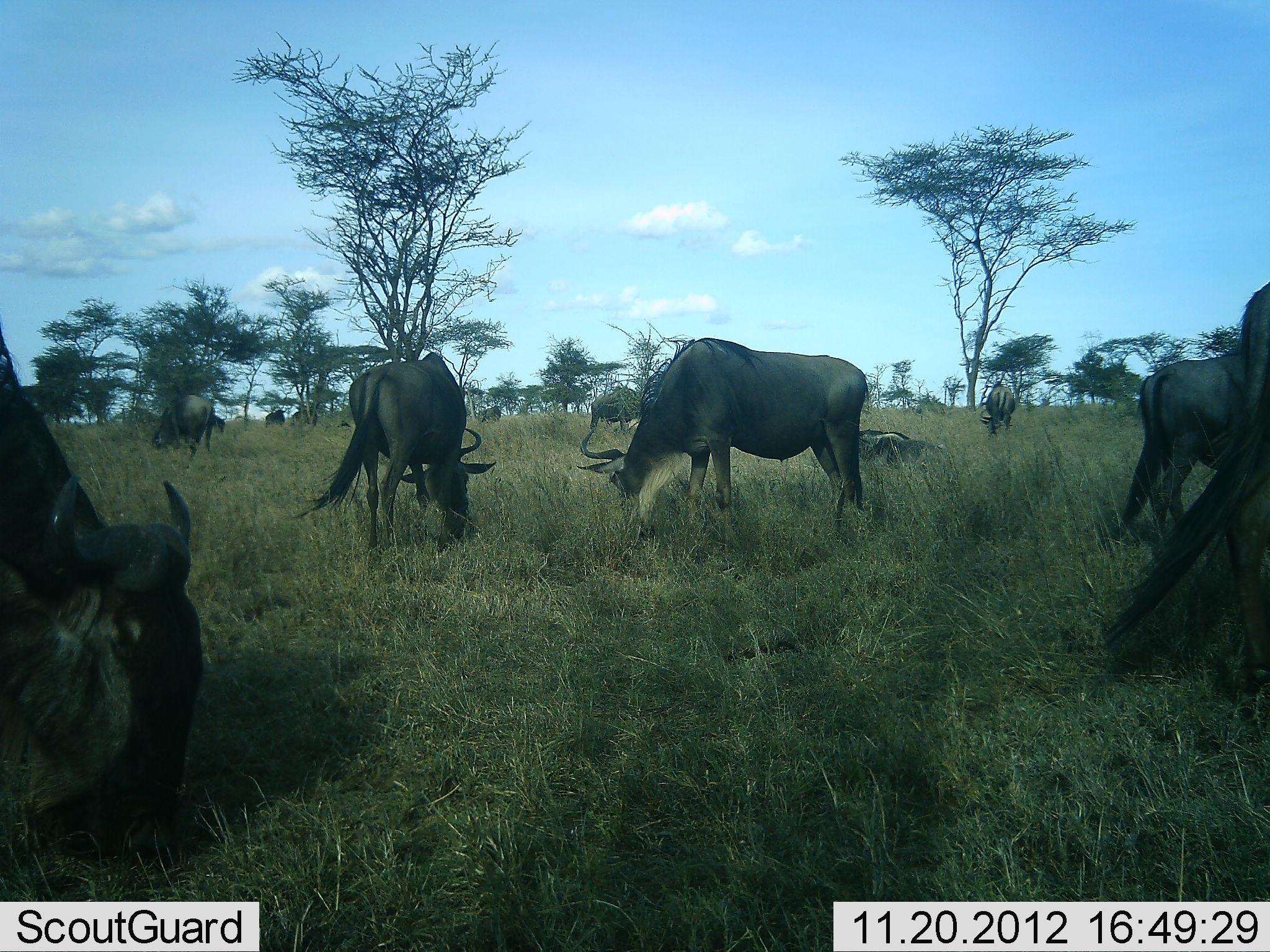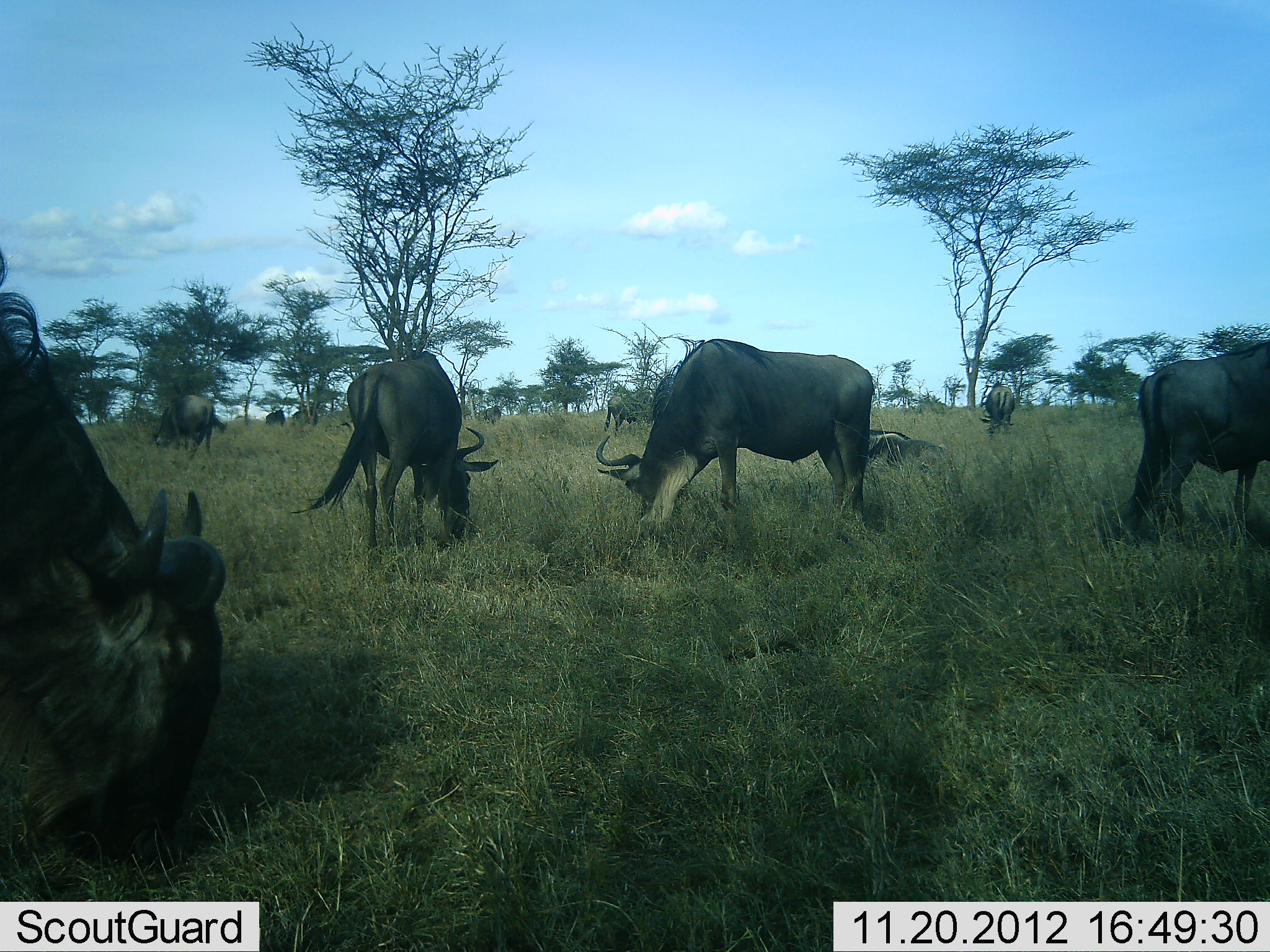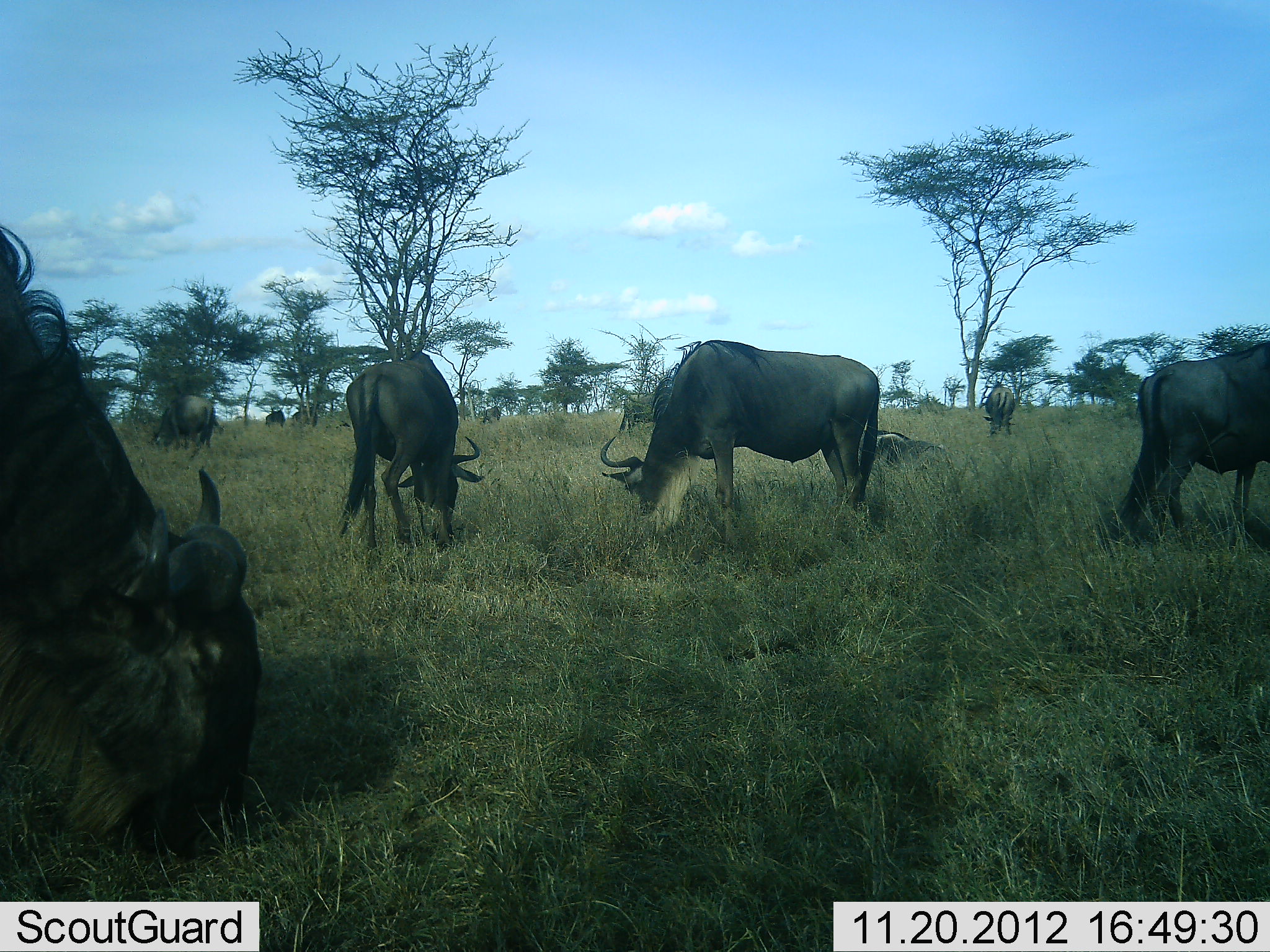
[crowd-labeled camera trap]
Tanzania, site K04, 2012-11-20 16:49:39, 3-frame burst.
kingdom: Animalia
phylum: Chordata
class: Mammalia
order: Artiodactyla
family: Bovidae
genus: Connochaetes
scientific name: Connochaetes taurinus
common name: blue wildebeest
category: wildebeest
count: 10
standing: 40%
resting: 30%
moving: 0%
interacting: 0%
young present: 0%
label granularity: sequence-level